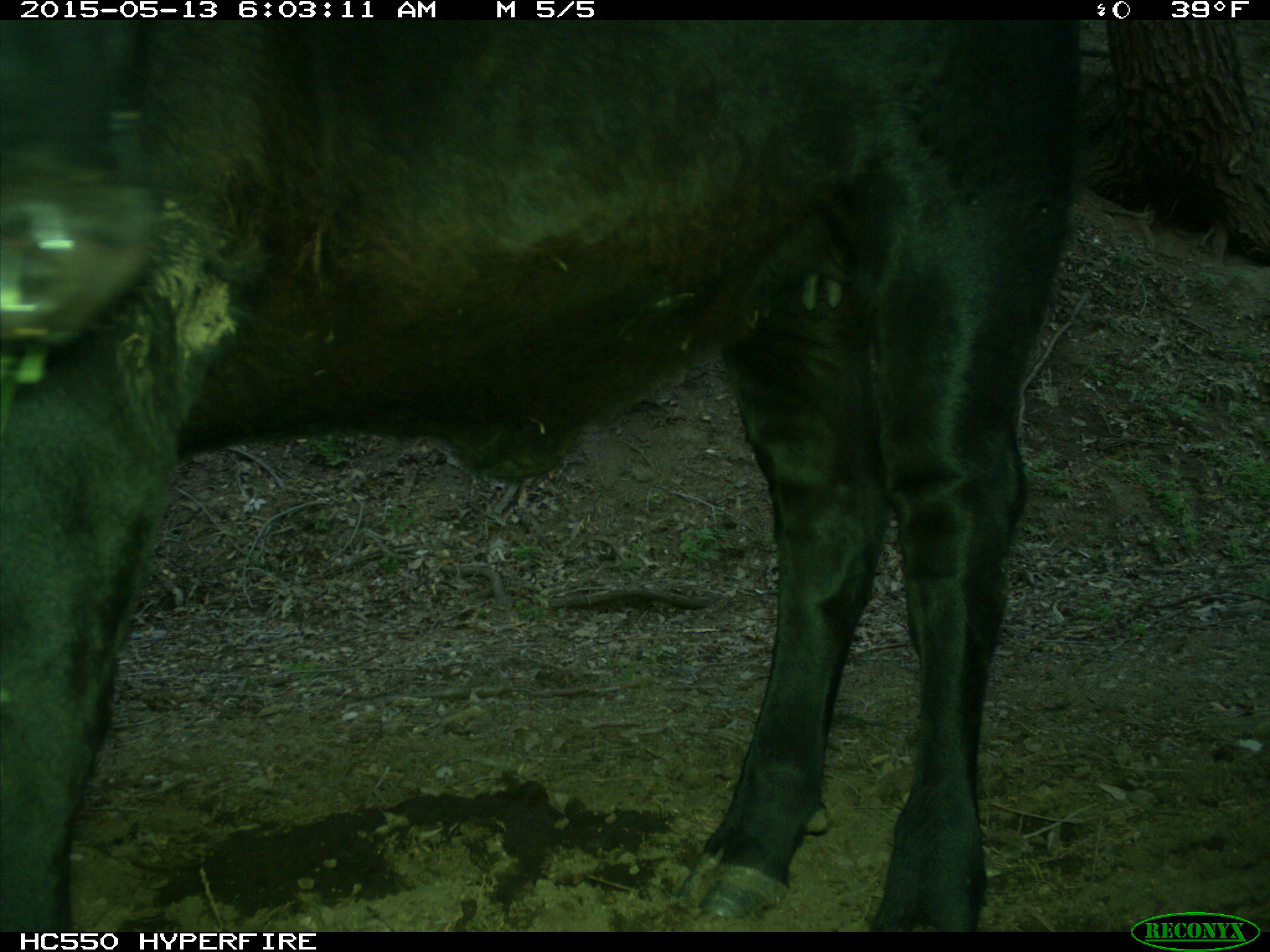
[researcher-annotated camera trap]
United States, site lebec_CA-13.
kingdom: Animalia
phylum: Chordata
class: Mammalia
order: Artiodactyla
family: Bovidae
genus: Bos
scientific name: Bos taurus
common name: domestic cow